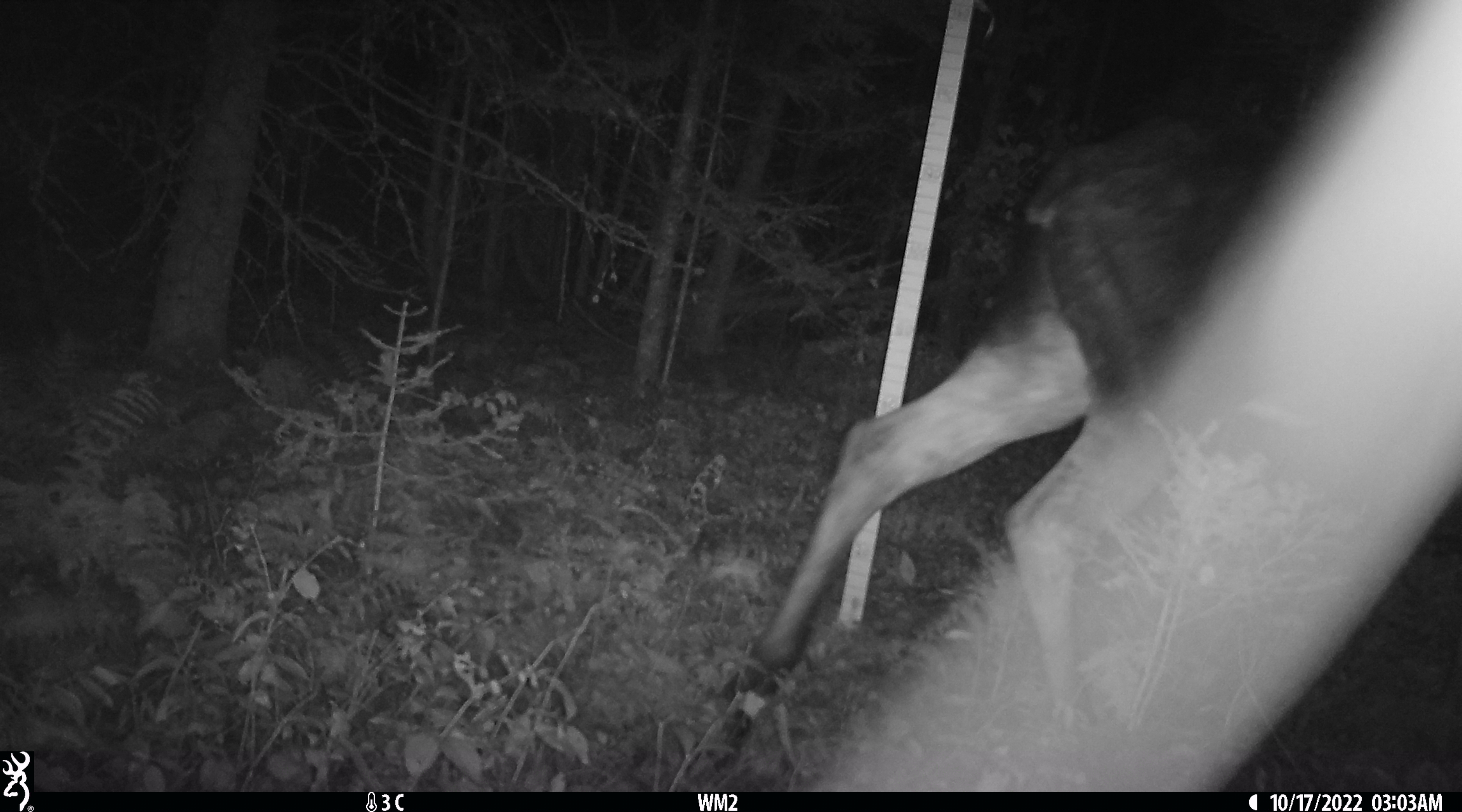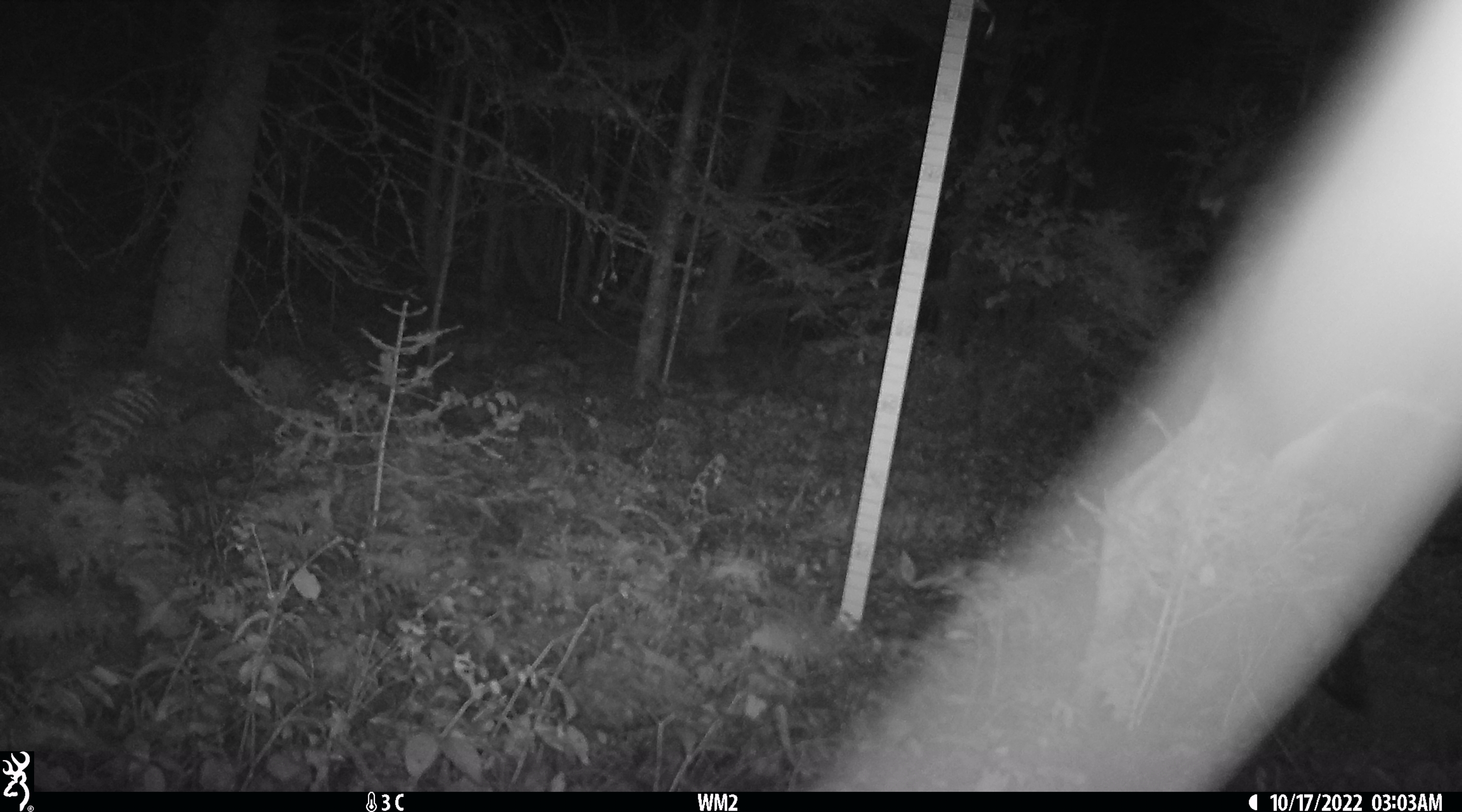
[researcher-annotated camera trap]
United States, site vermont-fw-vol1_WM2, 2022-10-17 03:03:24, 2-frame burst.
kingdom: Animalia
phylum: Chordata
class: Mammalia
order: Artiodactyla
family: Cervidae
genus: Alces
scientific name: Alces alces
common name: moose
Moose (Alces alces).